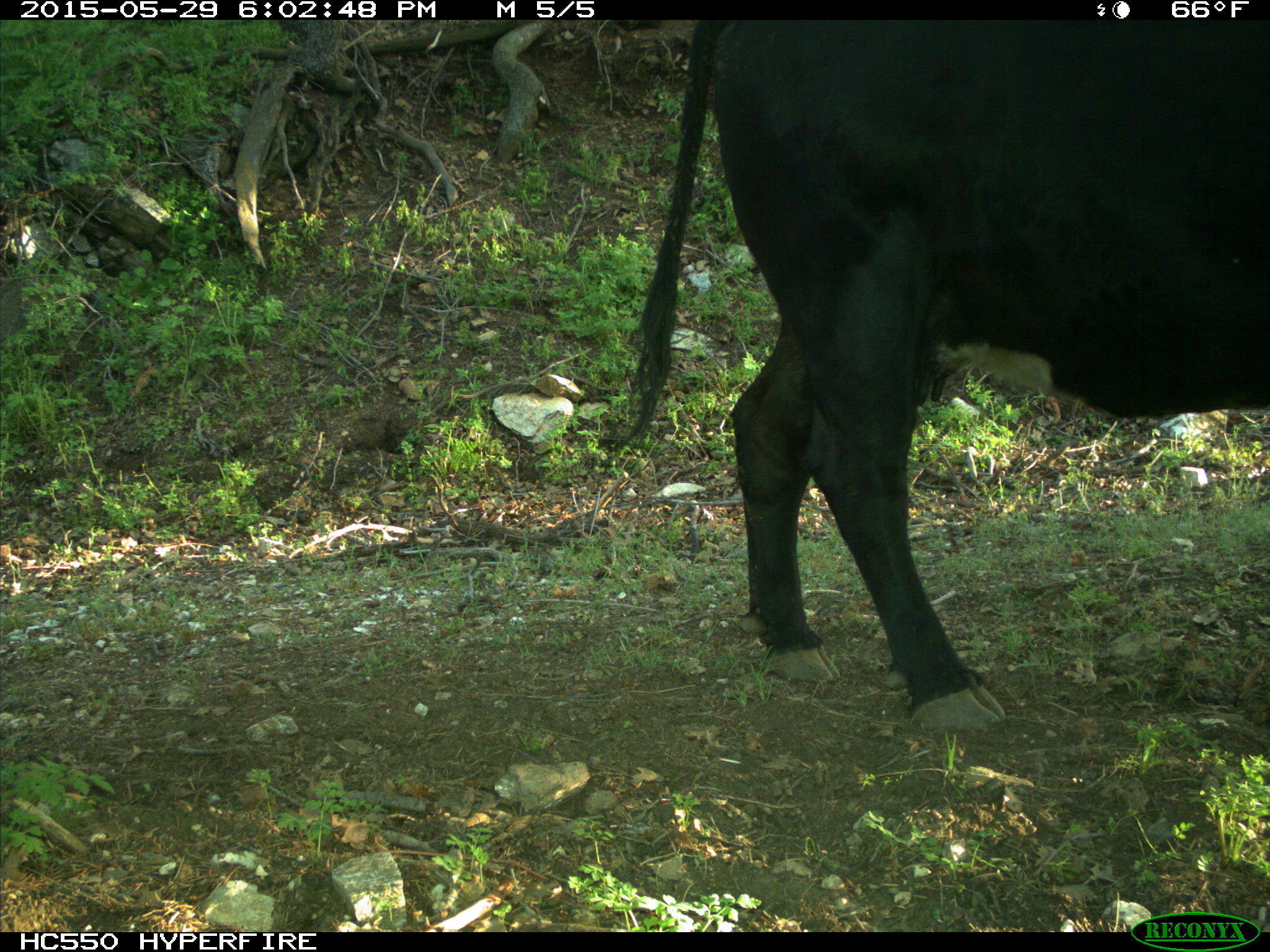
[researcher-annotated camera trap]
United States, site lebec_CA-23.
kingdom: Animalia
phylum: Chordata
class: Mammalia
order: Artiodactyla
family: Bovidae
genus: Bos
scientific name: Bos taurus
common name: domestic cow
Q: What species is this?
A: Bos taurus (domestic cow).